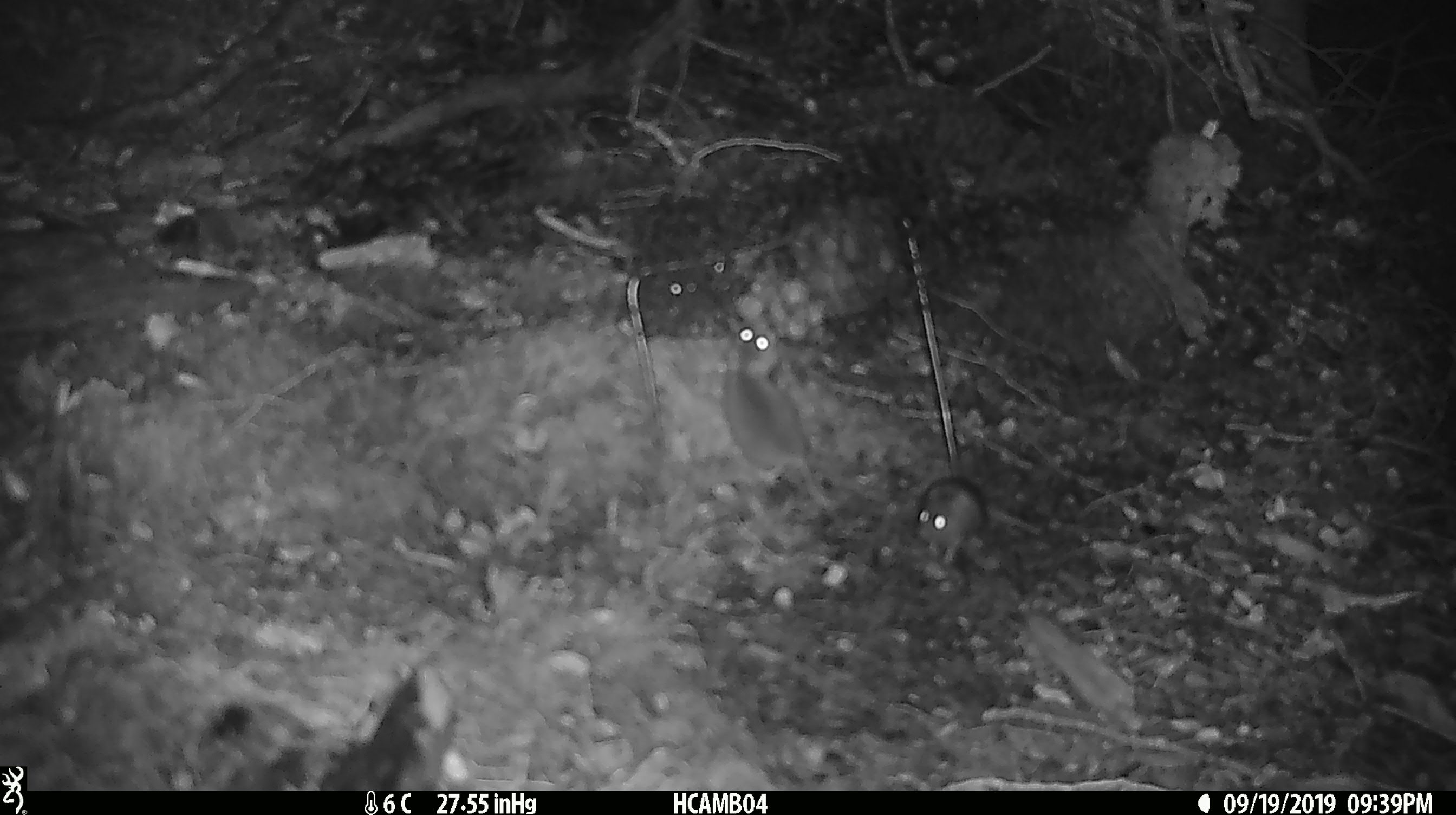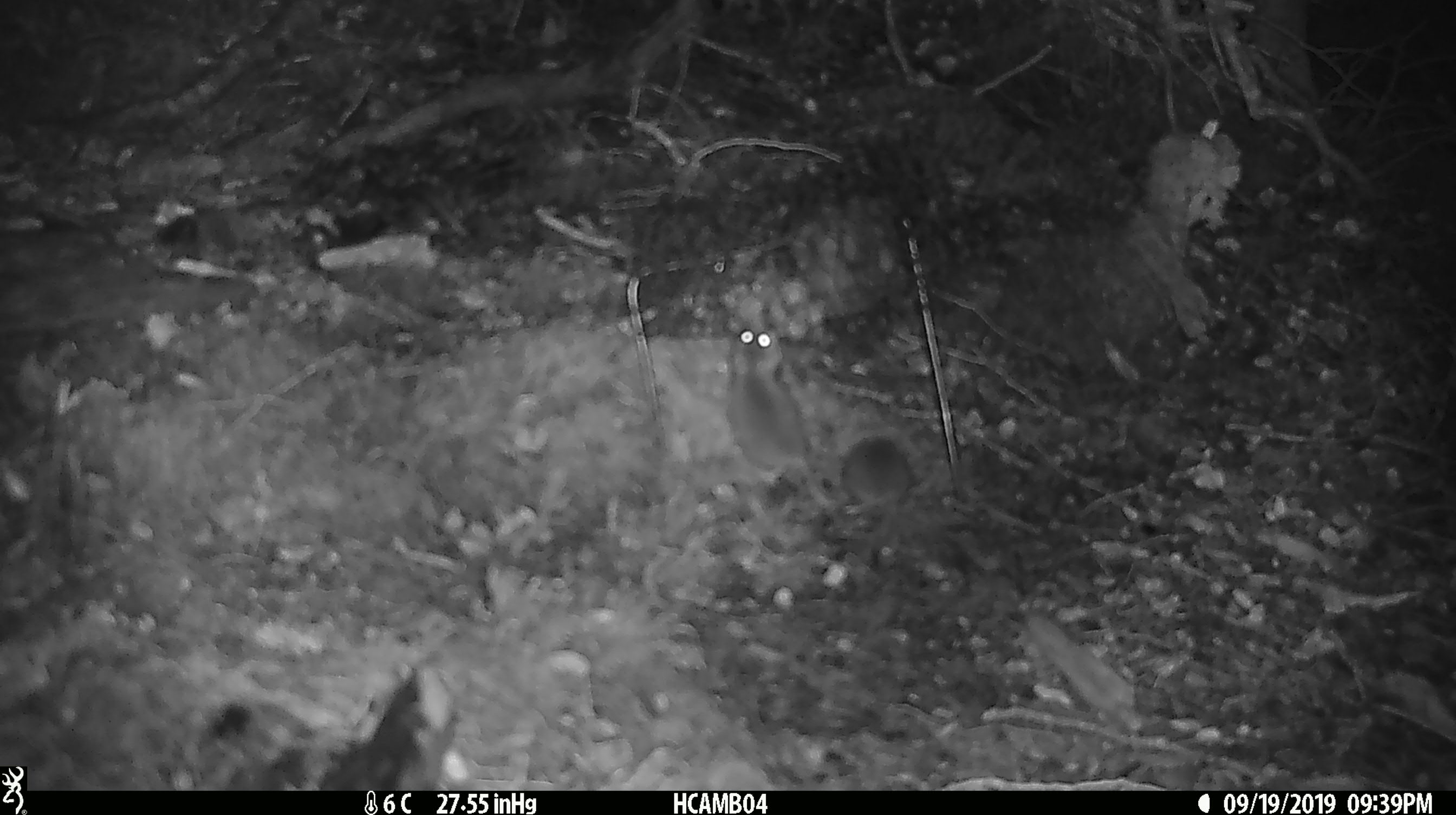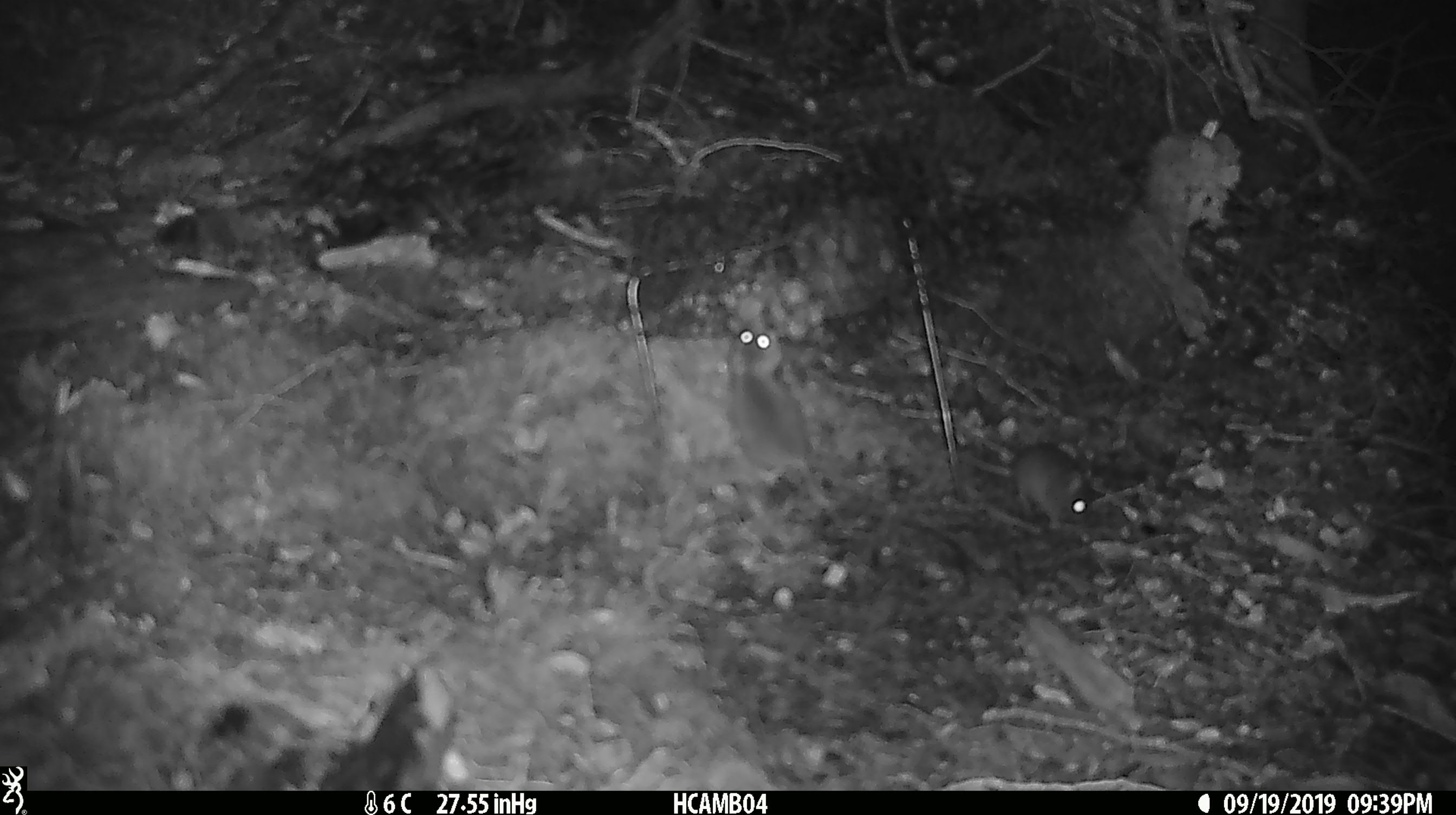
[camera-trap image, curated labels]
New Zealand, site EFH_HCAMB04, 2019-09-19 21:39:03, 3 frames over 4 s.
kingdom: Animalia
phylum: Chordata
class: Mammalia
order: Rodentia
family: Muridae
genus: Mus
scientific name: Mus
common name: mouse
Mouse (Mus).